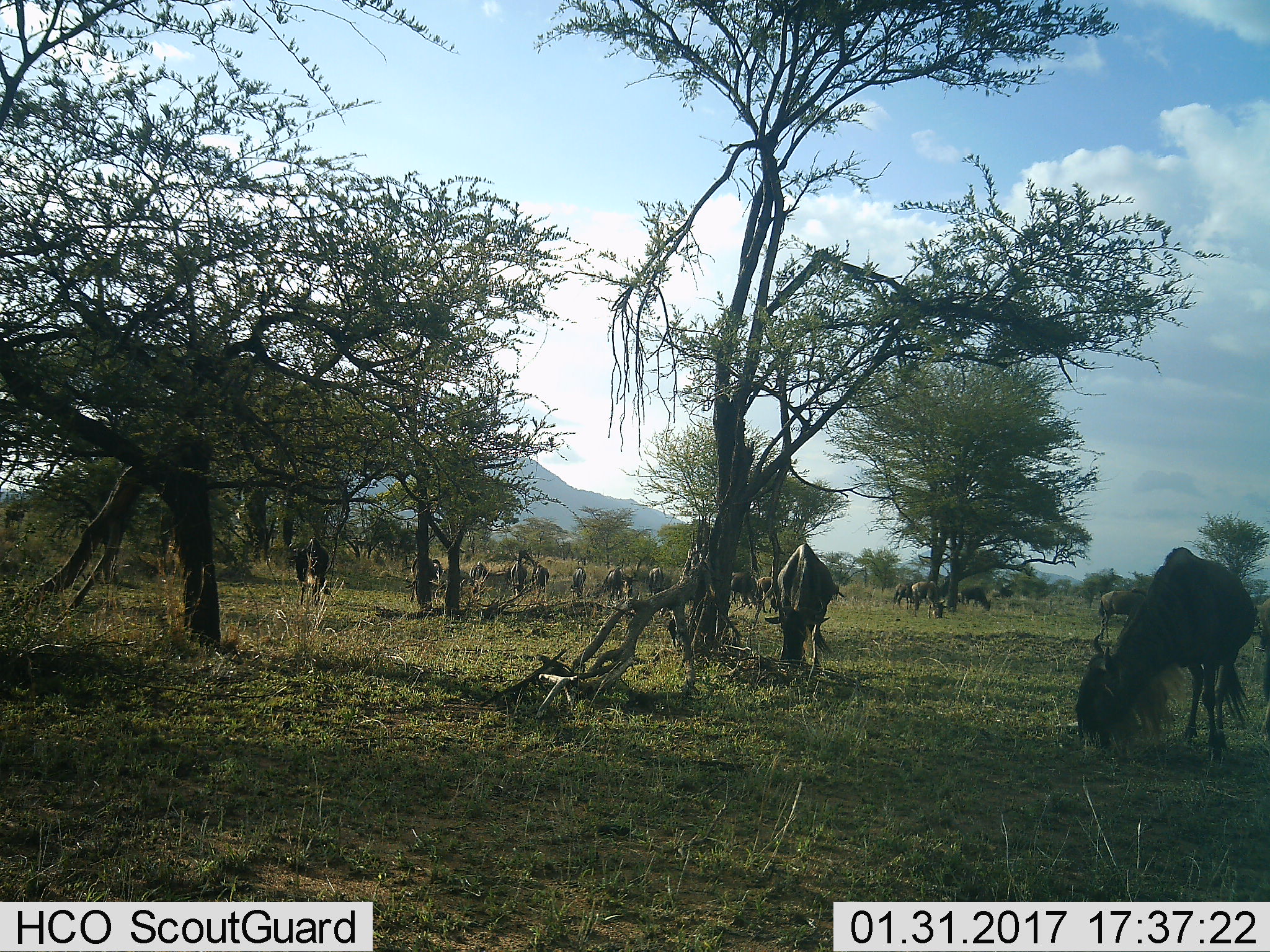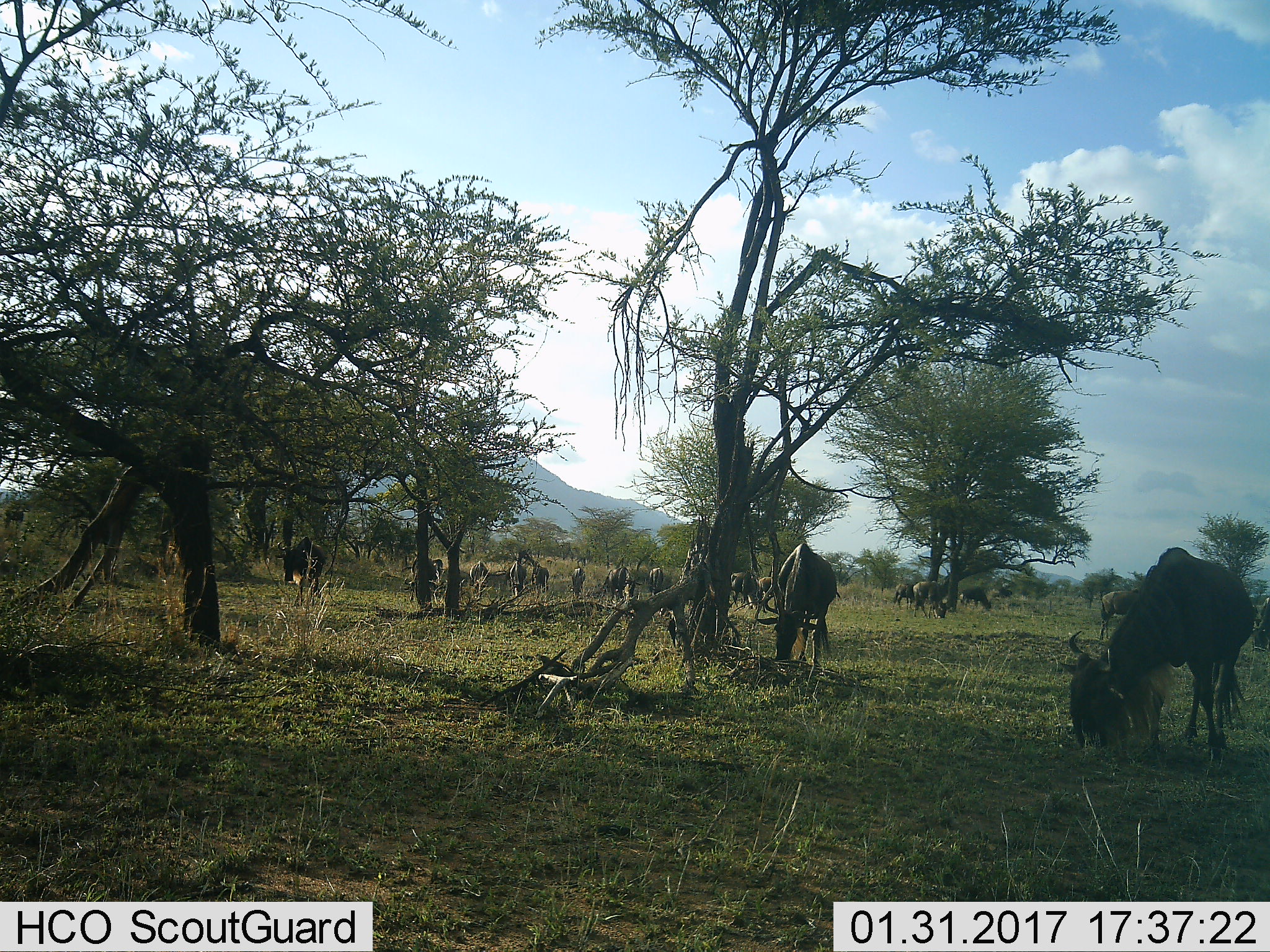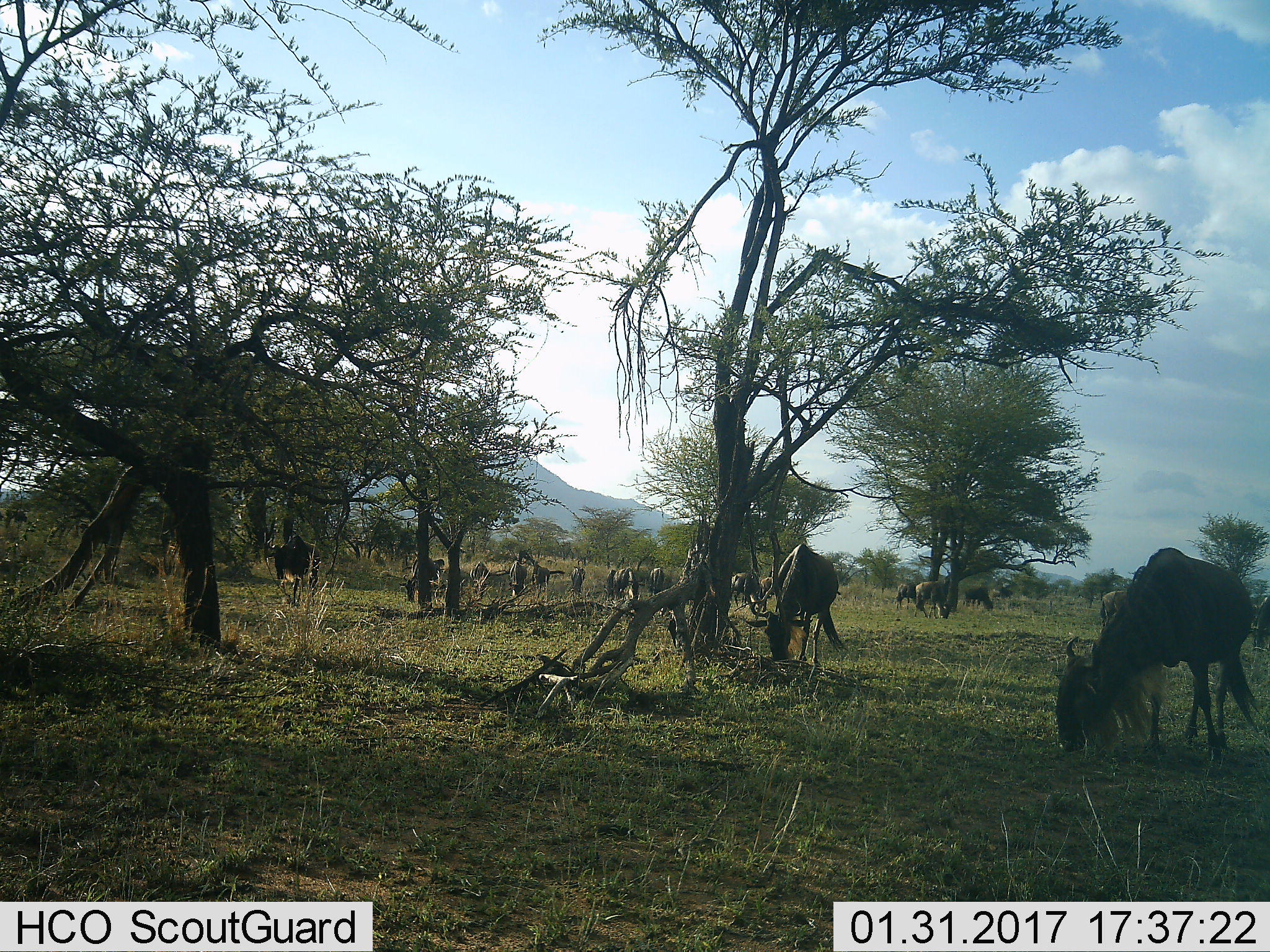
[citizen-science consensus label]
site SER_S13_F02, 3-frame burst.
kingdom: Animalia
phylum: Chordata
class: Mammalia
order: Artiodactyla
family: Bovidae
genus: Connochaetes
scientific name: Connochaetes taurinus taurinus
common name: blue wildebeest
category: wildebeestblue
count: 11-50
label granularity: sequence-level